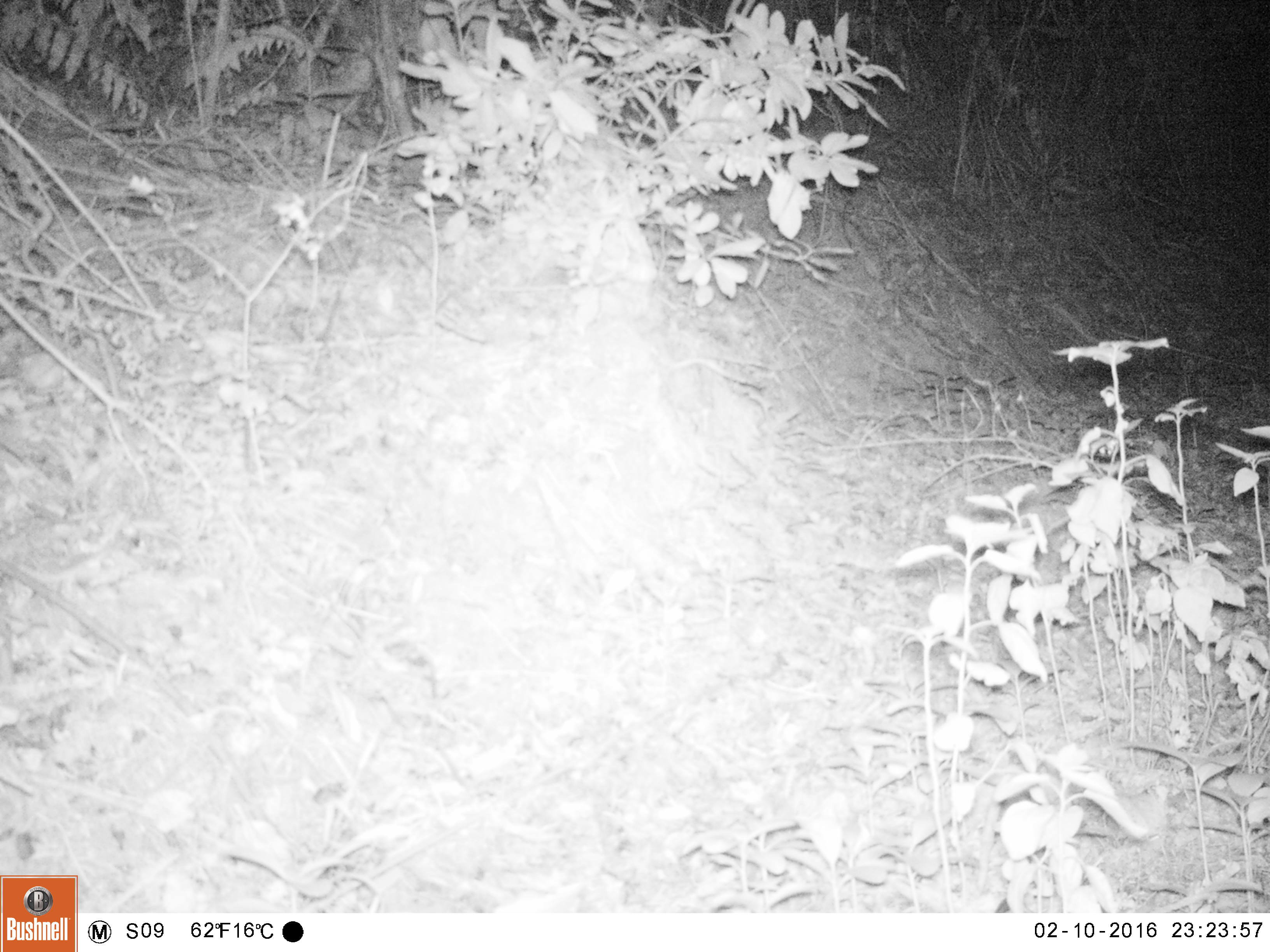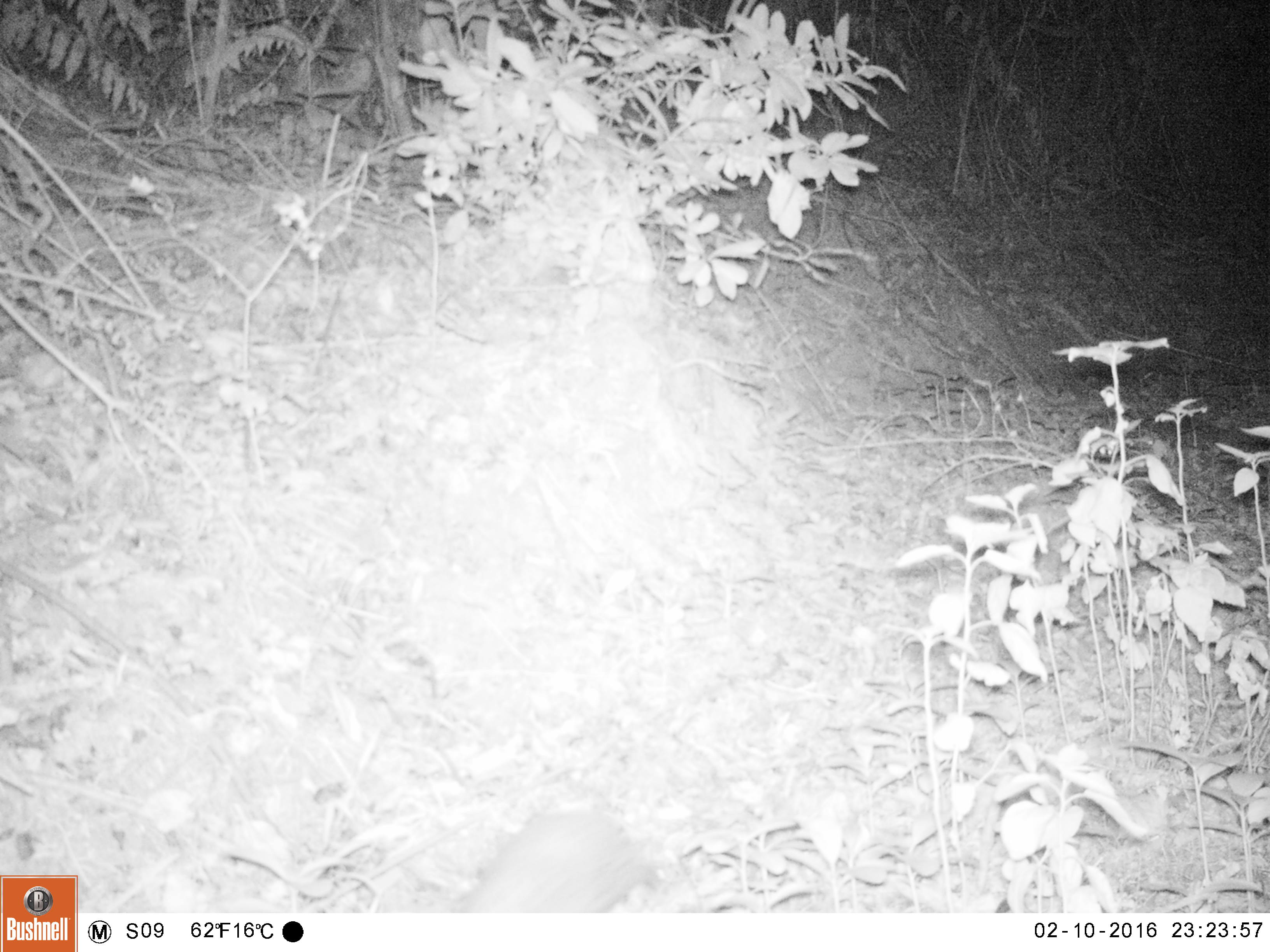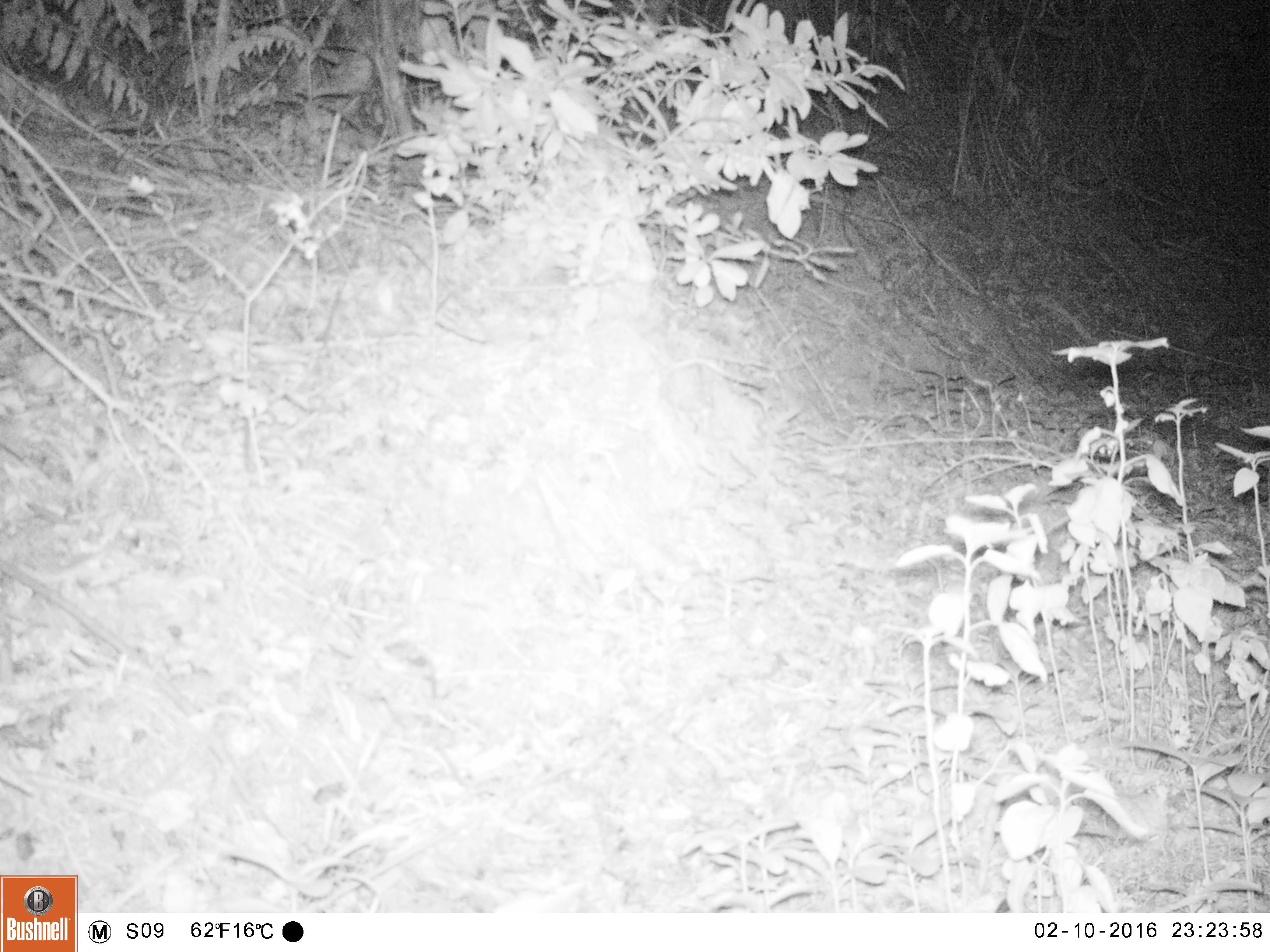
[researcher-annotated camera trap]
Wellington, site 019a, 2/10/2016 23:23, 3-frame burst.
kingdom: Animalia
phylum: Chordata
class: Mammalia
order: Eulipotyphla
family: Erinaceidae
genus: Erinaceus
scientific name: Erinaceus europaeus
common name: hedgehog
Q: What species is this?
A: Hedgehog (Erinaceus europaeus).